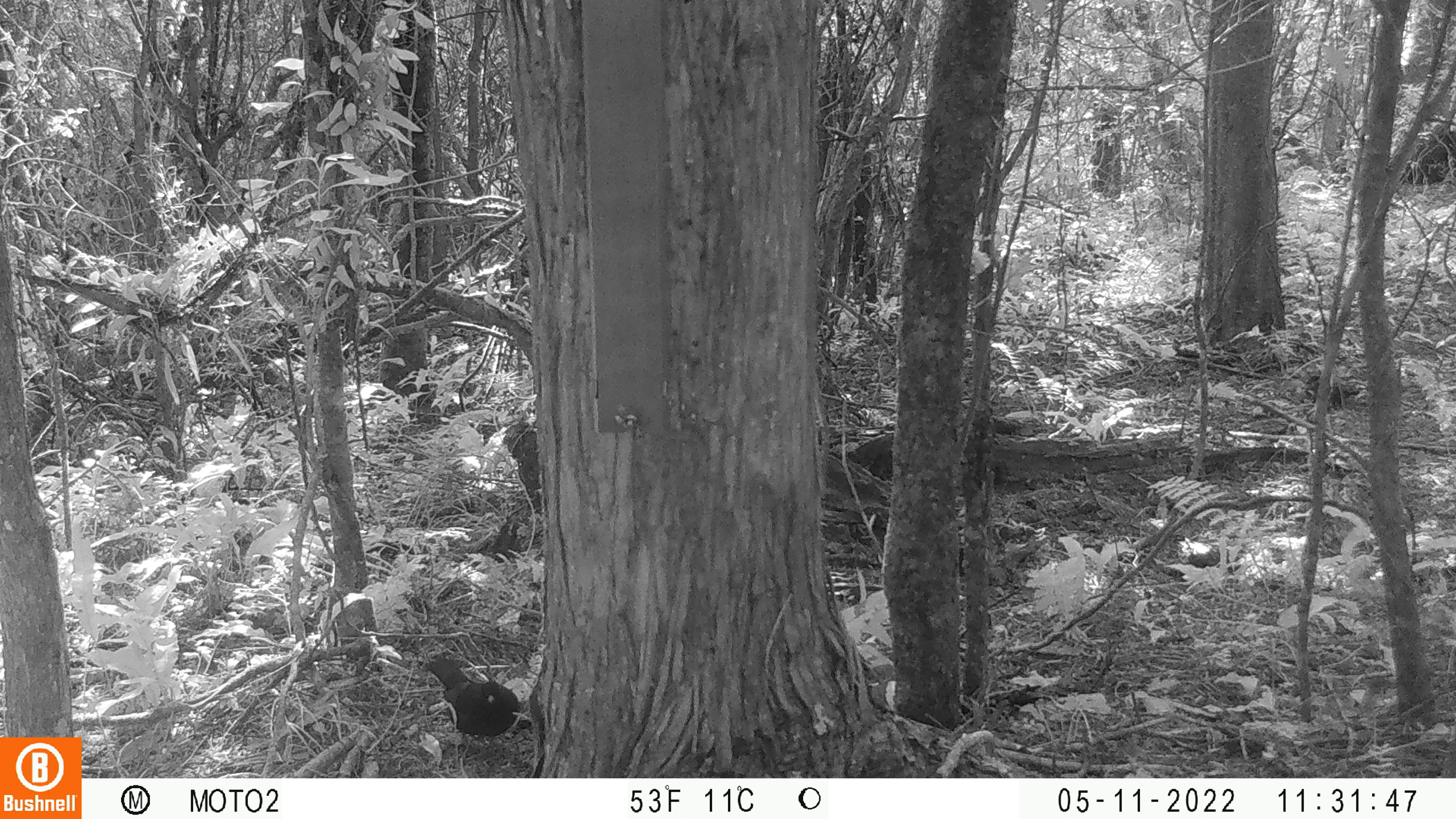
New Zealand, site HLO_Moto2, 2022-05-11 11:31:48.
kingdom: Animalia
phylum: Chordata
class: Aves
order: Passeriformes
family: Turdidae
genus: Turdus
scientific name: Turdus merula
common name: eurasian blackbird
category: blackbird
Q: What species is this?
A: Blackbird (eurasian blackbird) (Turdus merula).